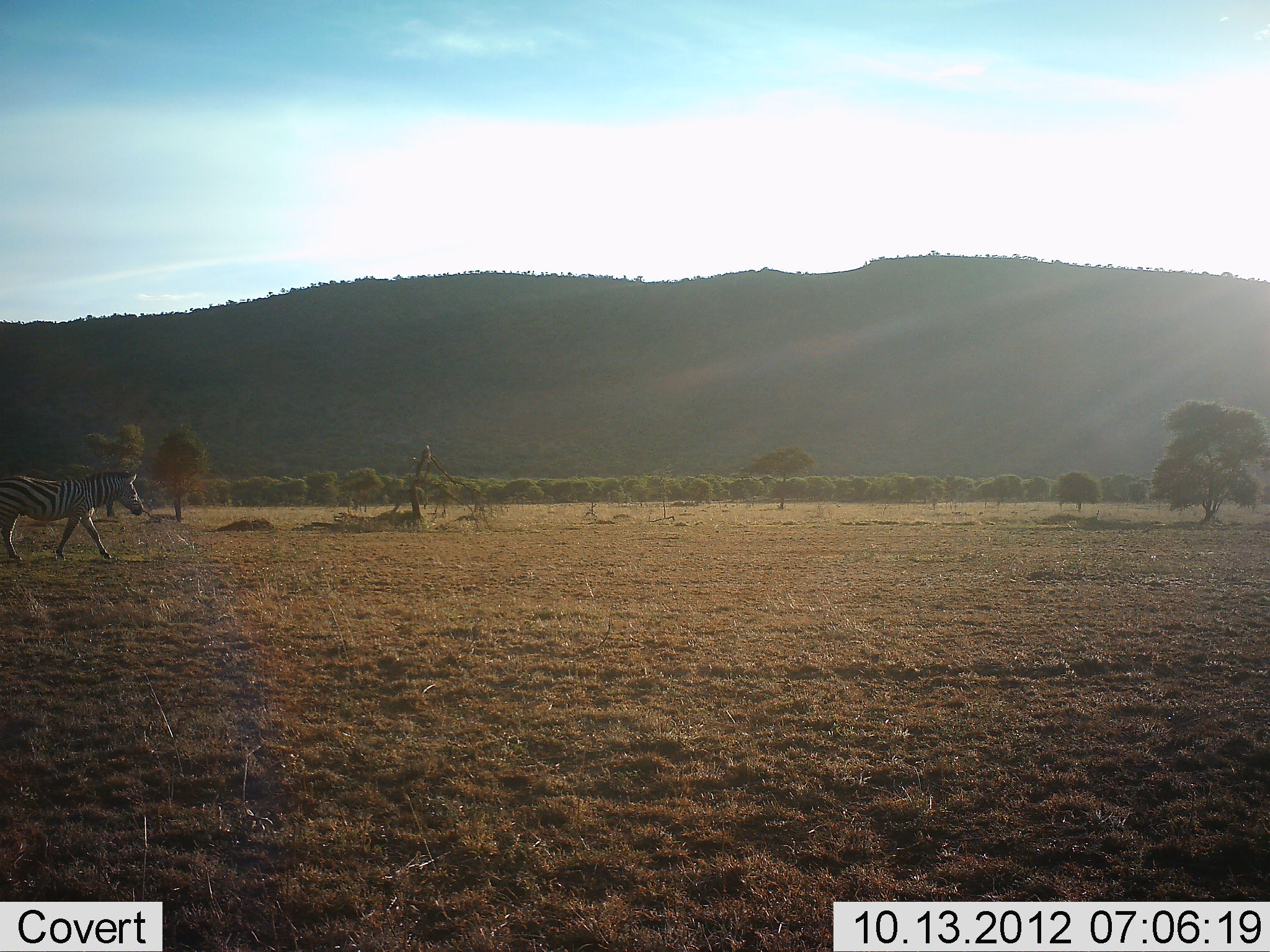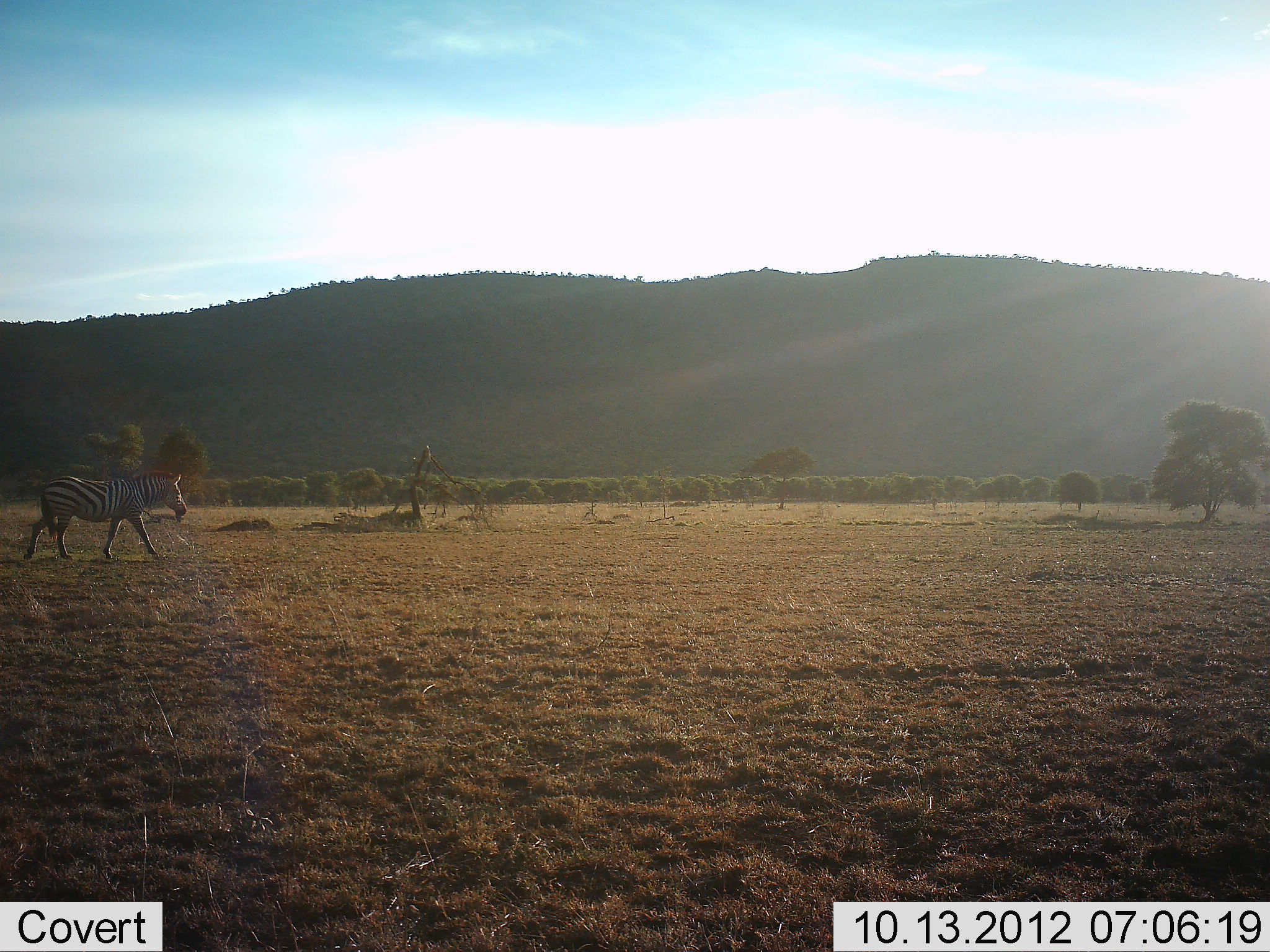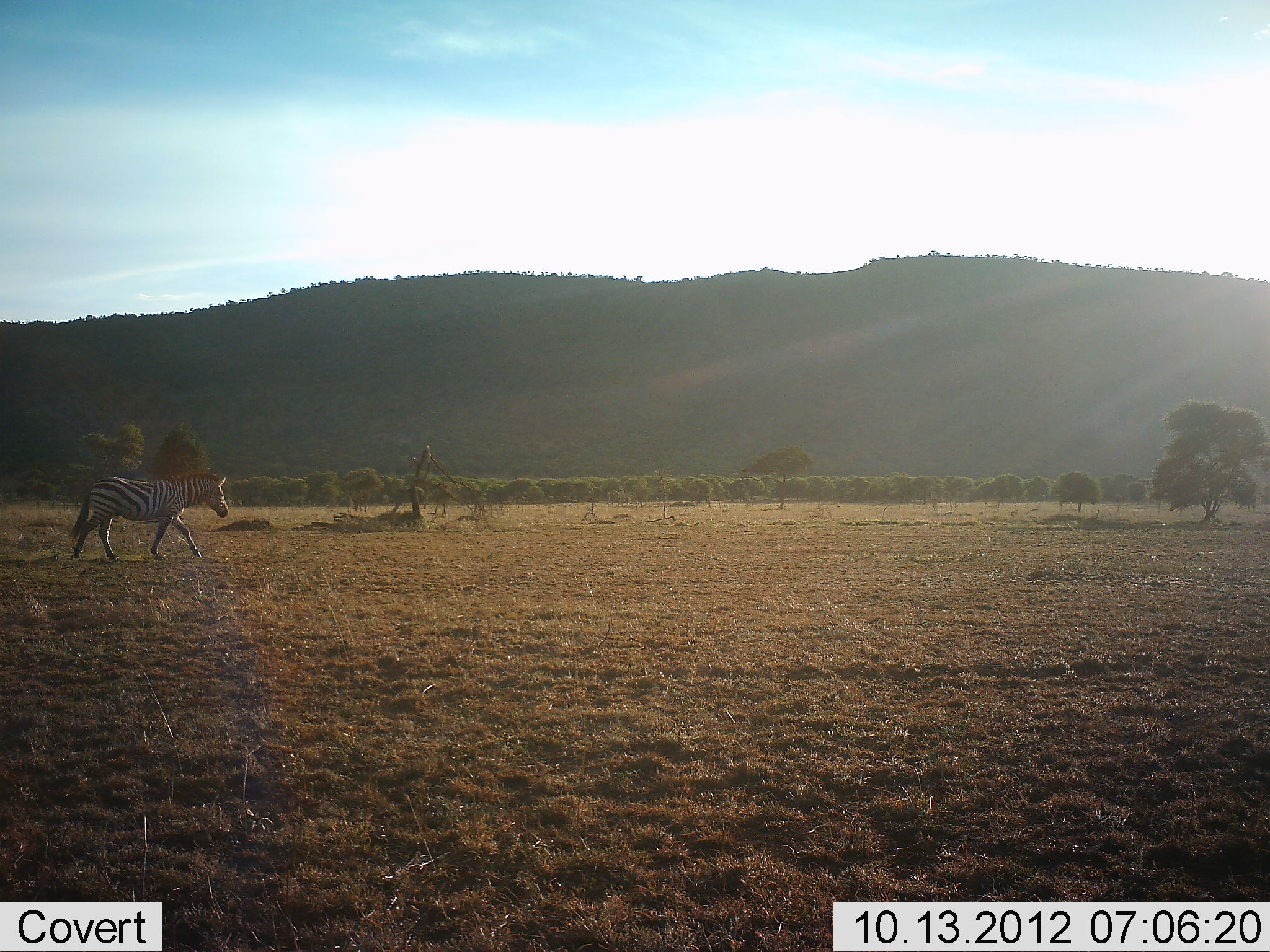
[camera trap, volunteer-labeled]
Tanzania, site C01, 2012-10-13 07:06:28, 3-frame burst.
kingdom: Animalia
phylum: Chordata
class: Mammalia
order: Perissodactyla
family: Equidae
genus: Equus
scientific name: Equus quagga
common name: plains zebra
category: zebra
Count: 1.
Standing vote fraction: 27%.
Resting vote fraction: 0%.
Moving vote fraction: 73%.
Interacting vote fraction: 0%.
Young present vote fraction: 0%.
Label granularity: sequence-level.